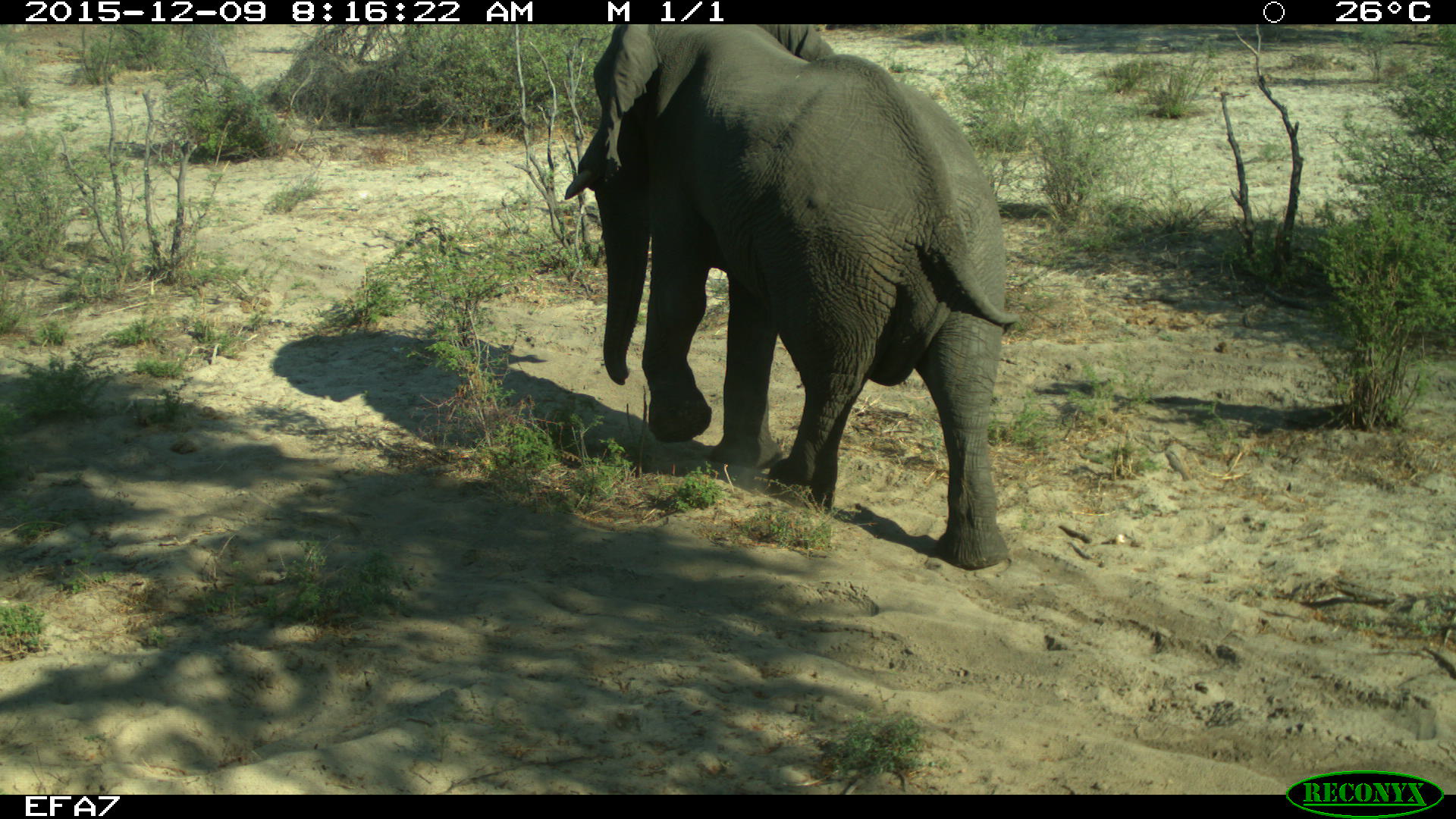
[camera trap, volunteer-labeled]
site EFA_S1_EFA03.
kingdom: Animalia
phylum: Chordata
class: Mammalia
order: Proboscidea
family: Elephantidae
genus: Loxodonta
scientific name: Loxodonta africana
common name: african bush elephant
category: elephant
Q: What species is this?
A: Elephant (african bush elephant) (Loxodonta africana).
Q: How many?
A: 1.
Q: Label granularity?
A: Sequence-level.